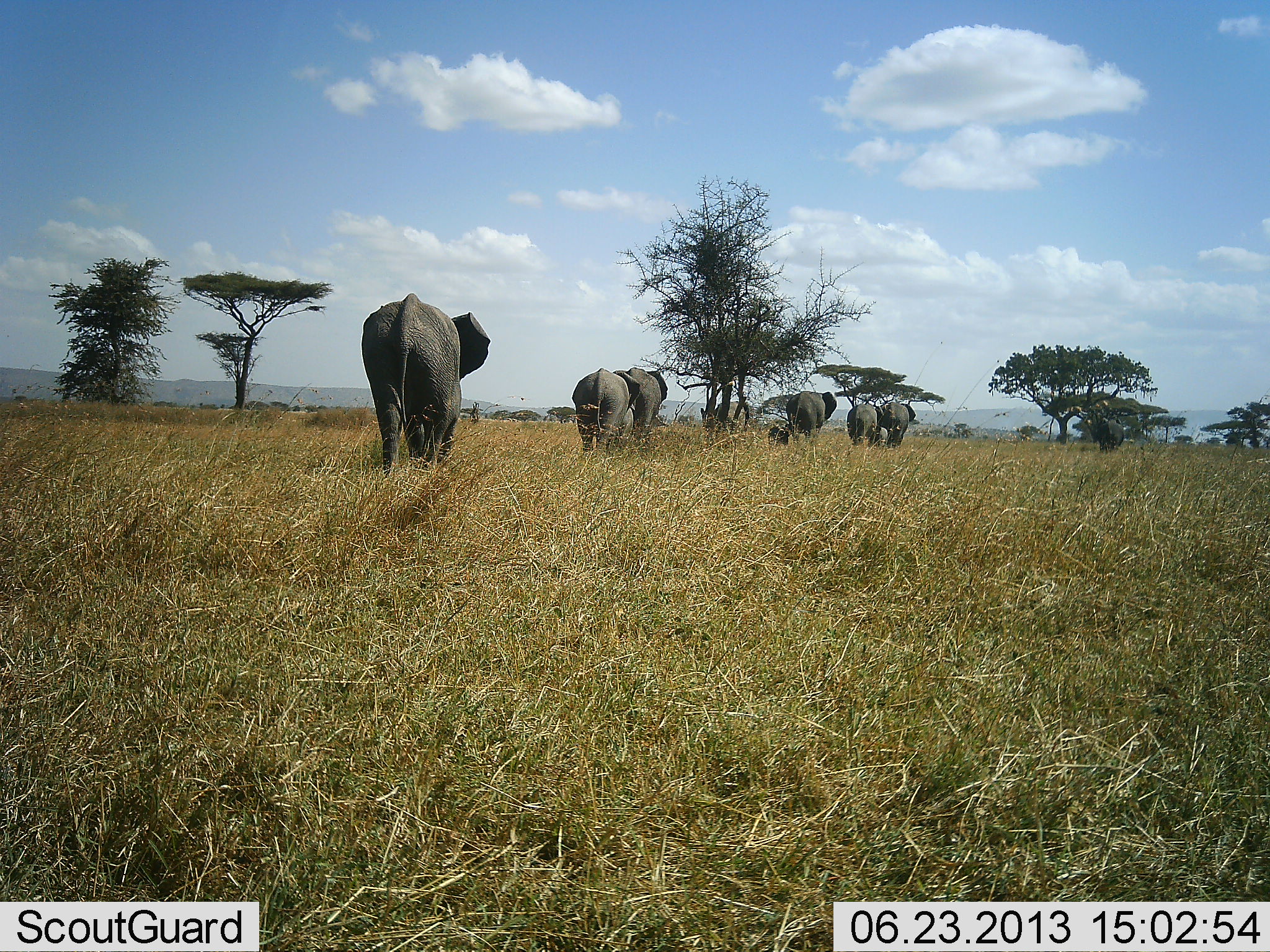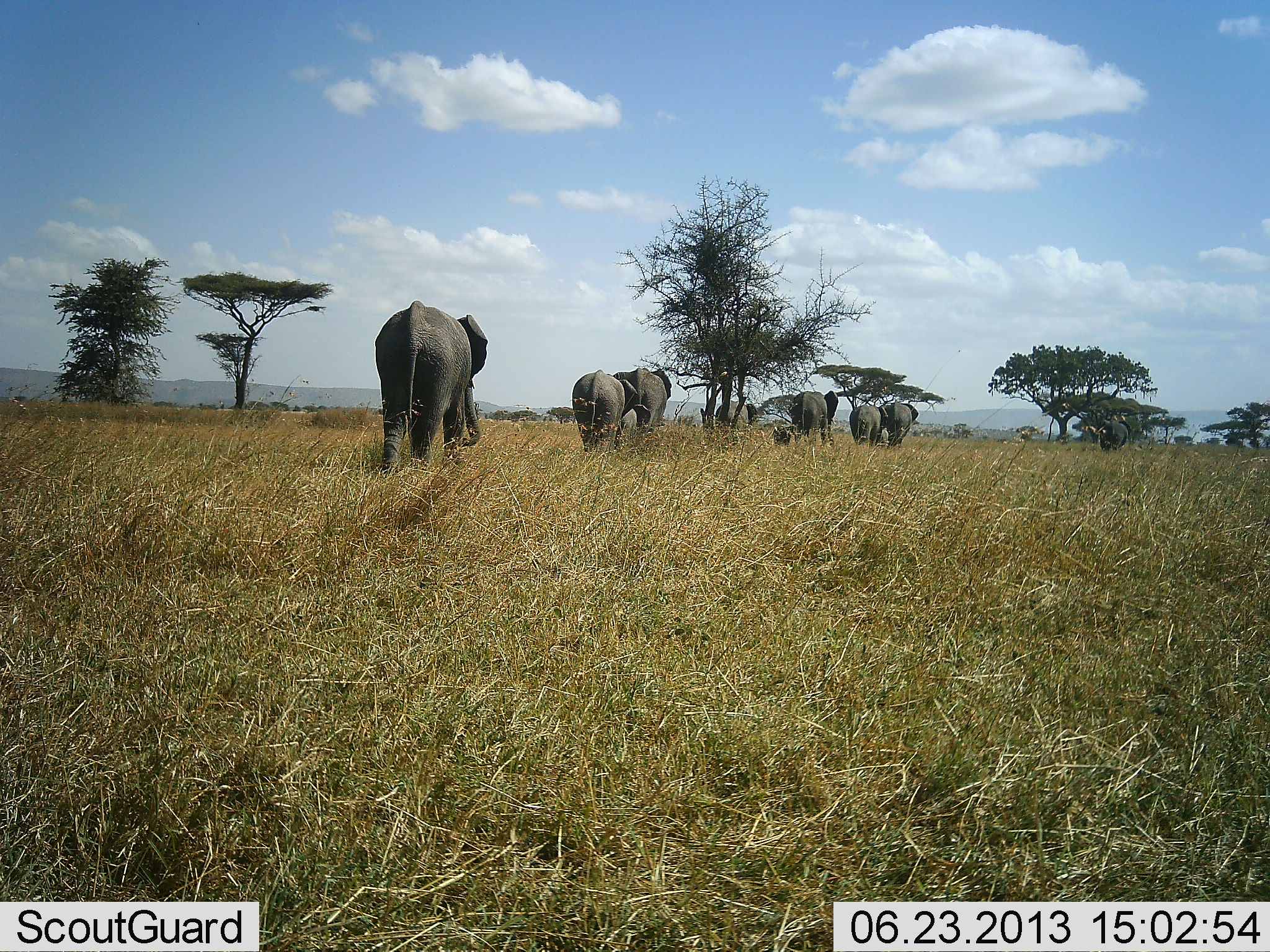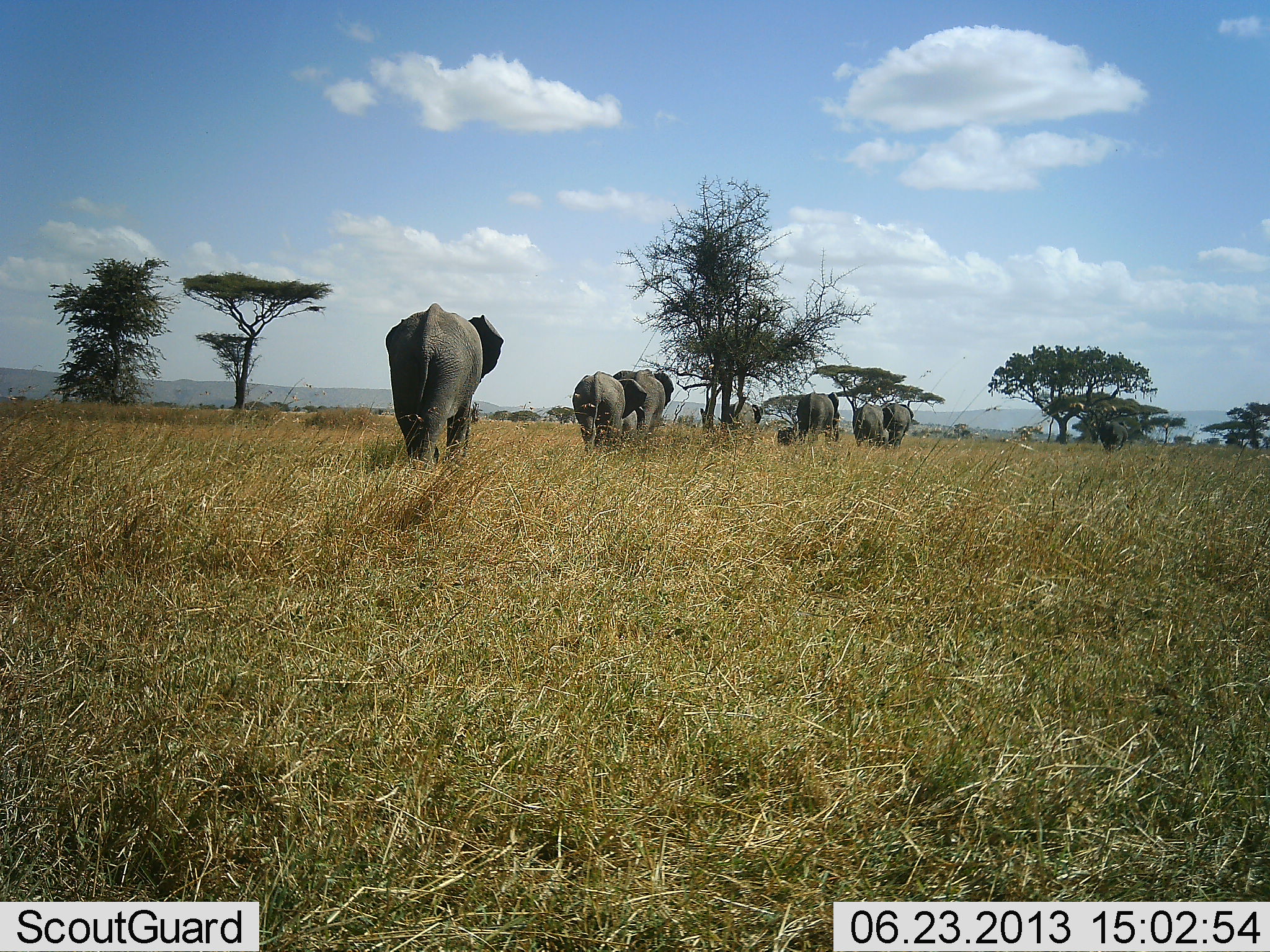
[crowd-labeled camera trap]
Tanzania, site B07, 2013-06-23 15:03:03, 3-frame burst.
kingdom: Animalia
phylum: Chordata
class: Mammalia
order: Proboscidea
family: Elephantidae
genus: Loxodonta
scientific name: Loxodonta africana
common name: african bush elephant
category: elephant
Elephant (african bush elephant) (Loxodonta africana), count 8. Behavior (volunteer vote fractions): standing 5%, resting 0%, moving 95%, interacting 0%. Young present (vote fraction): 71%. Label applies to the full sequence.